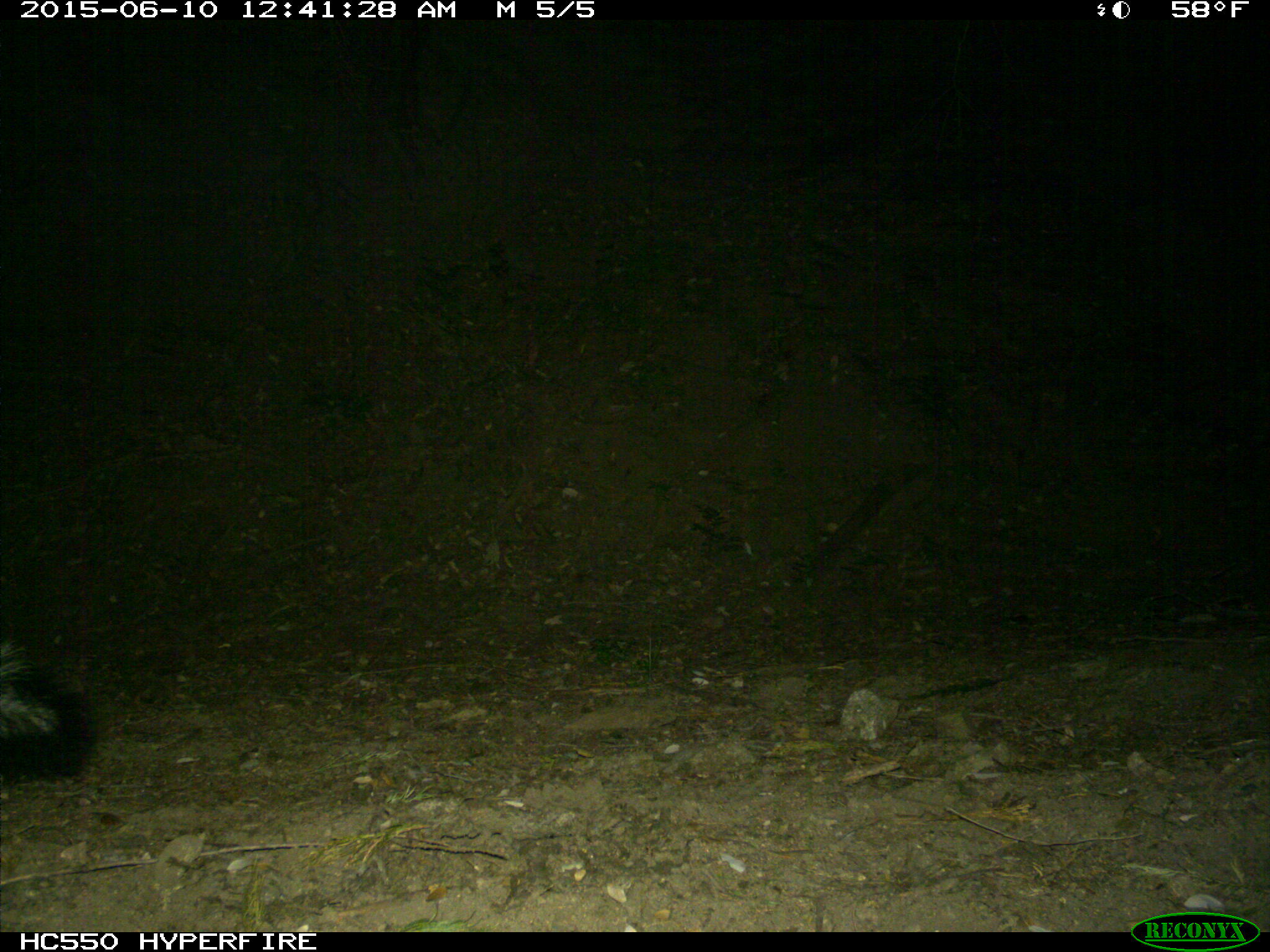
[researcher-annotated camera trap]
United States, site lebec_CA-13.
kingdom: Animalia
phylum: Chordata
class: Mammalia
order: Carnivora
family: Mephitidae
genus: Mephitis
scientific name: Mephitis mephitis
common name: striped skunk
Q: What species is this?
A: Mephitis mephitis (striped skunk).